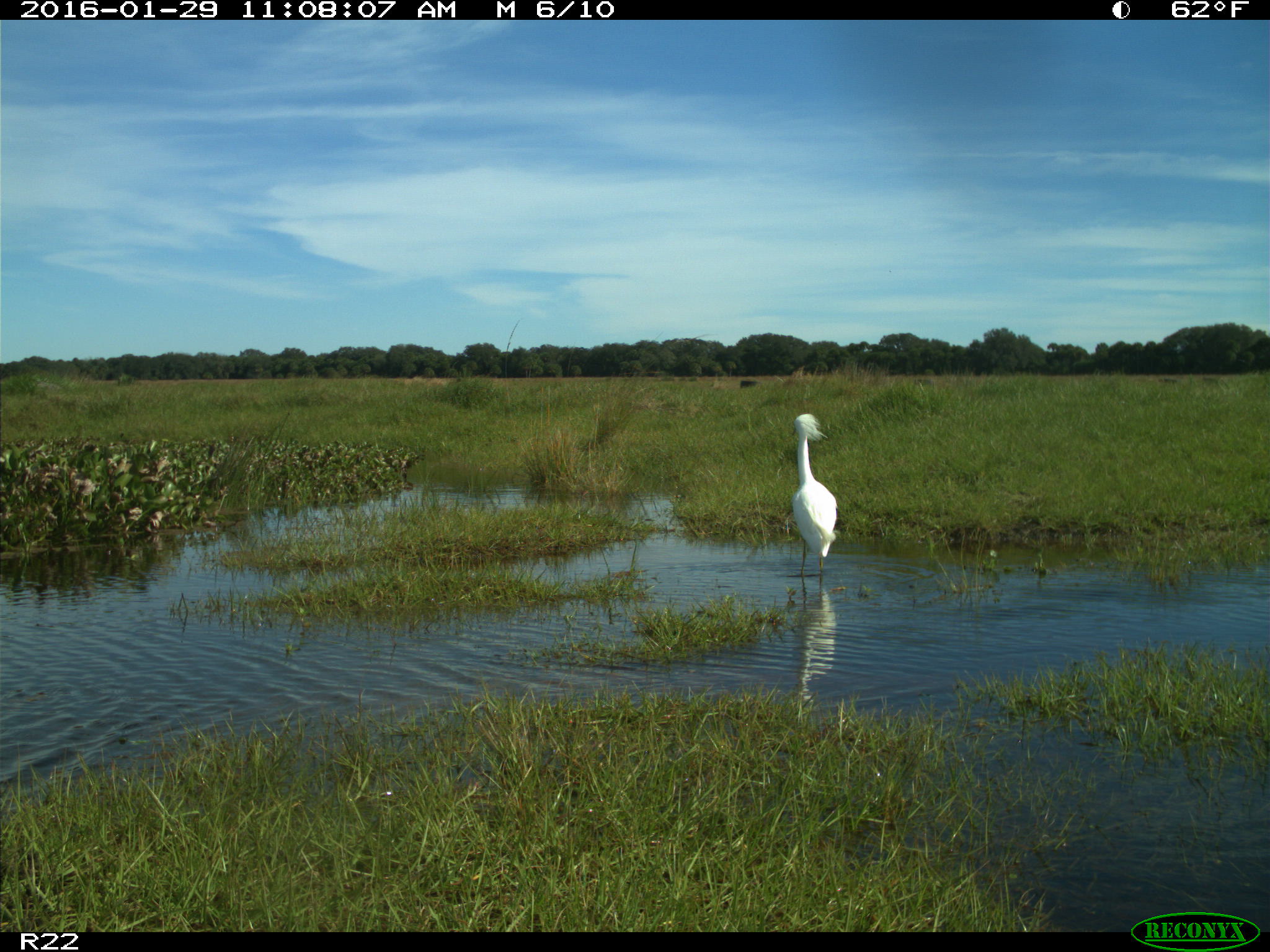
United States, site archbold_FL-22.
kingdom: Animalia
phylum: Chordata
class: Aves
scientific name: Aves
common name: birds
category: unidentified bird